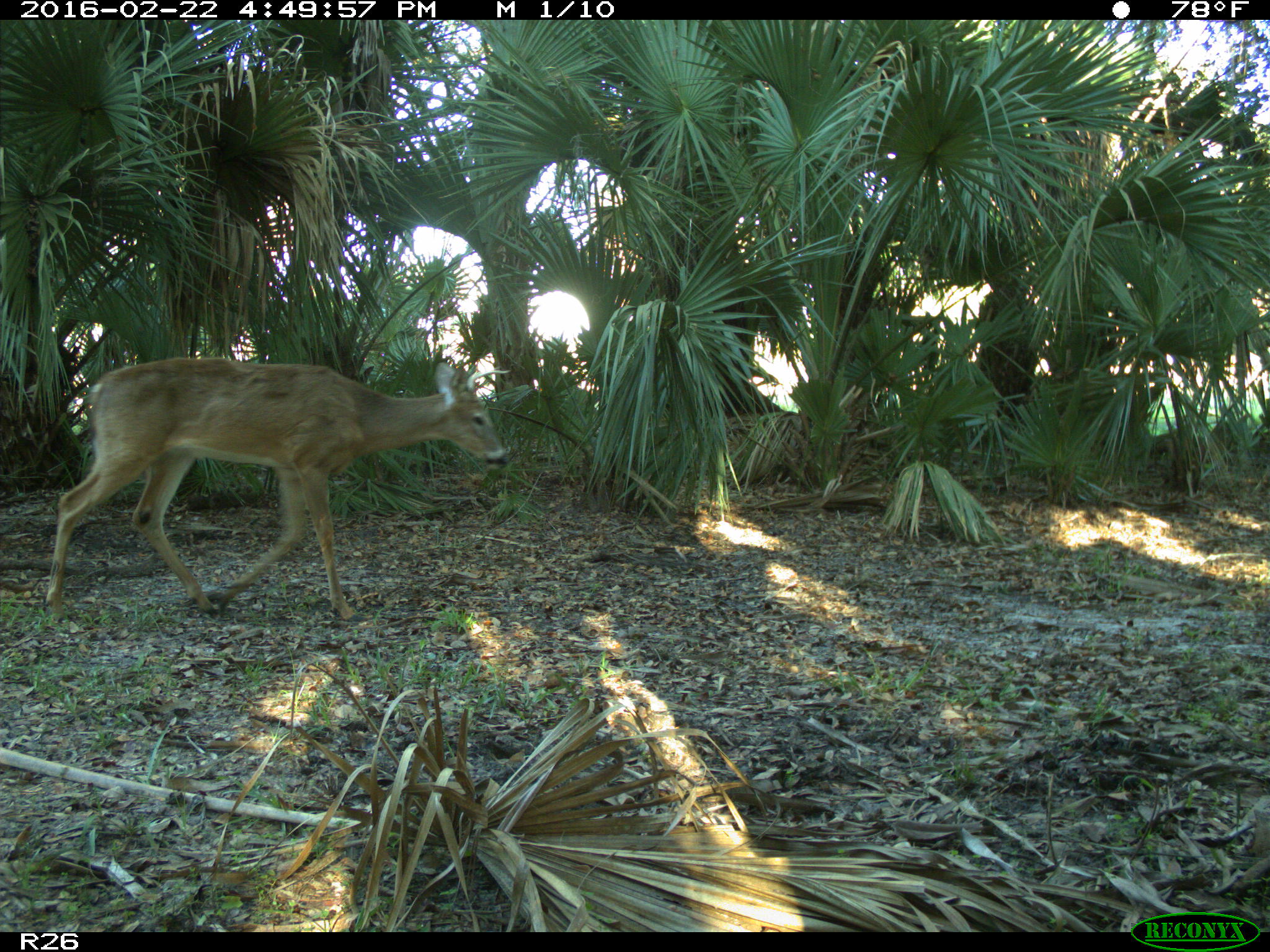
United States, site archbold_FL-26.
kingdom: Animalia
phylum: Chordata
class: Mammalia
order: Artiodactyla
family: Cervidae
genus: Odocoileus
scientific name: Odocoileus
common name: deer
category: unidentified deer